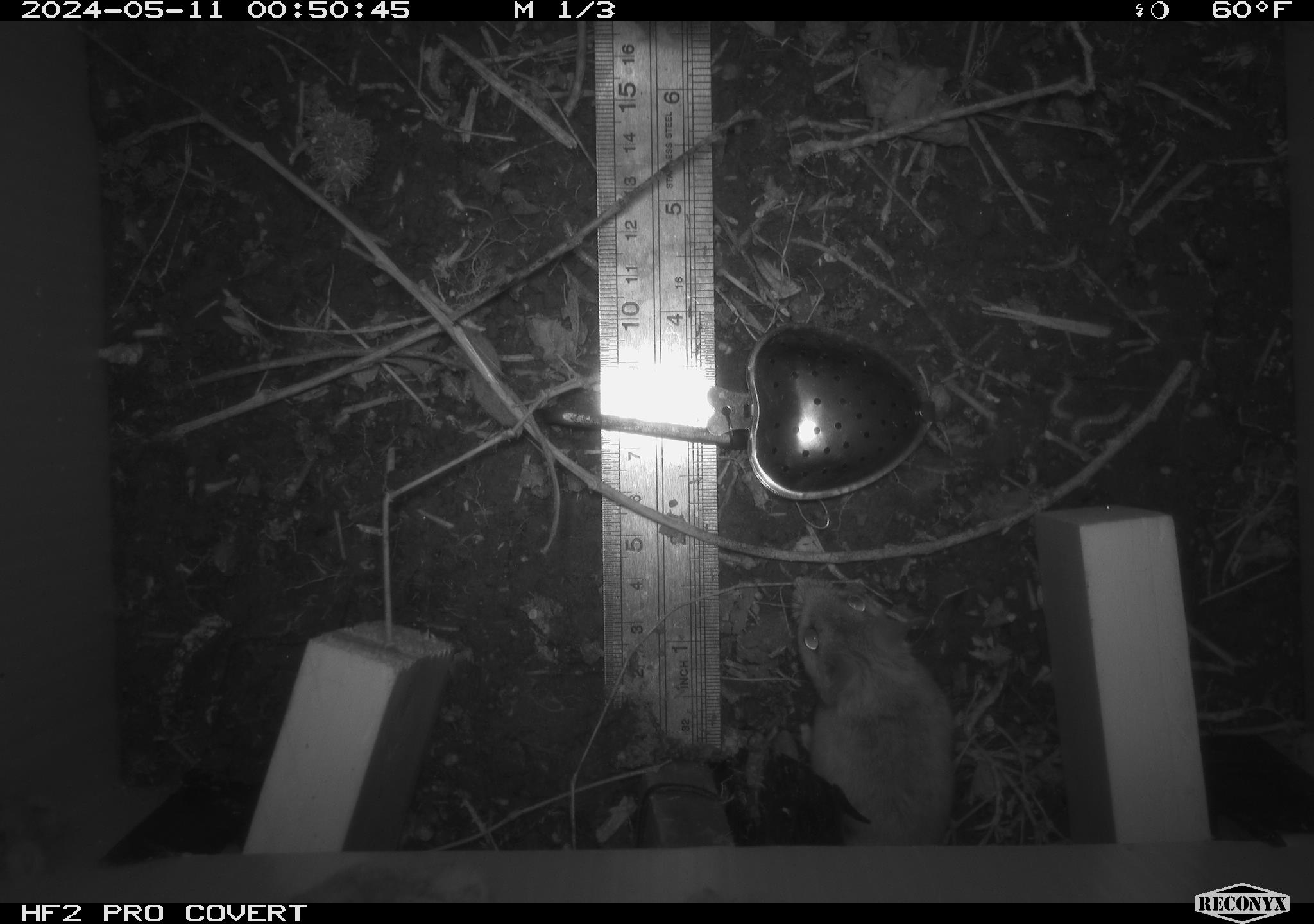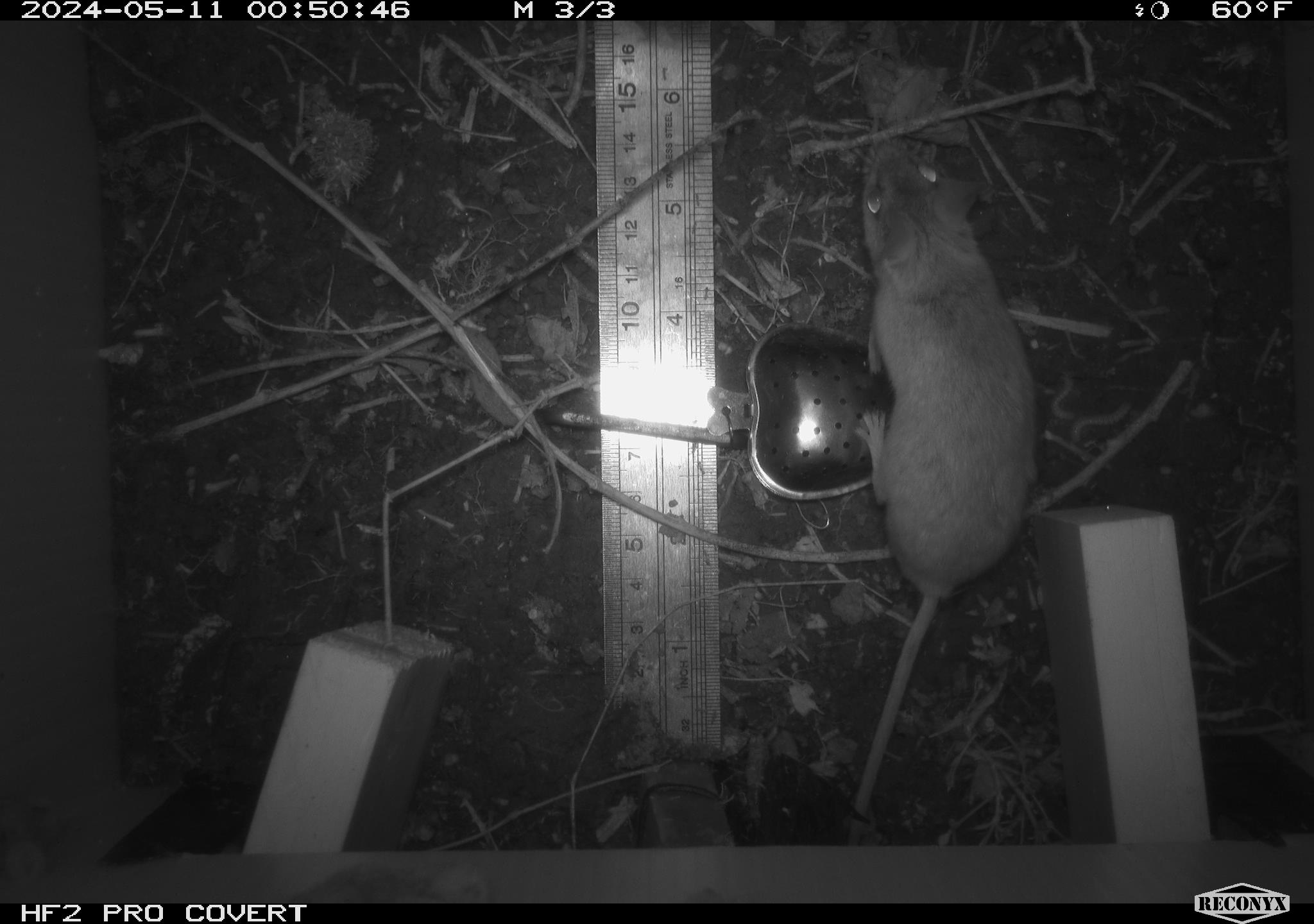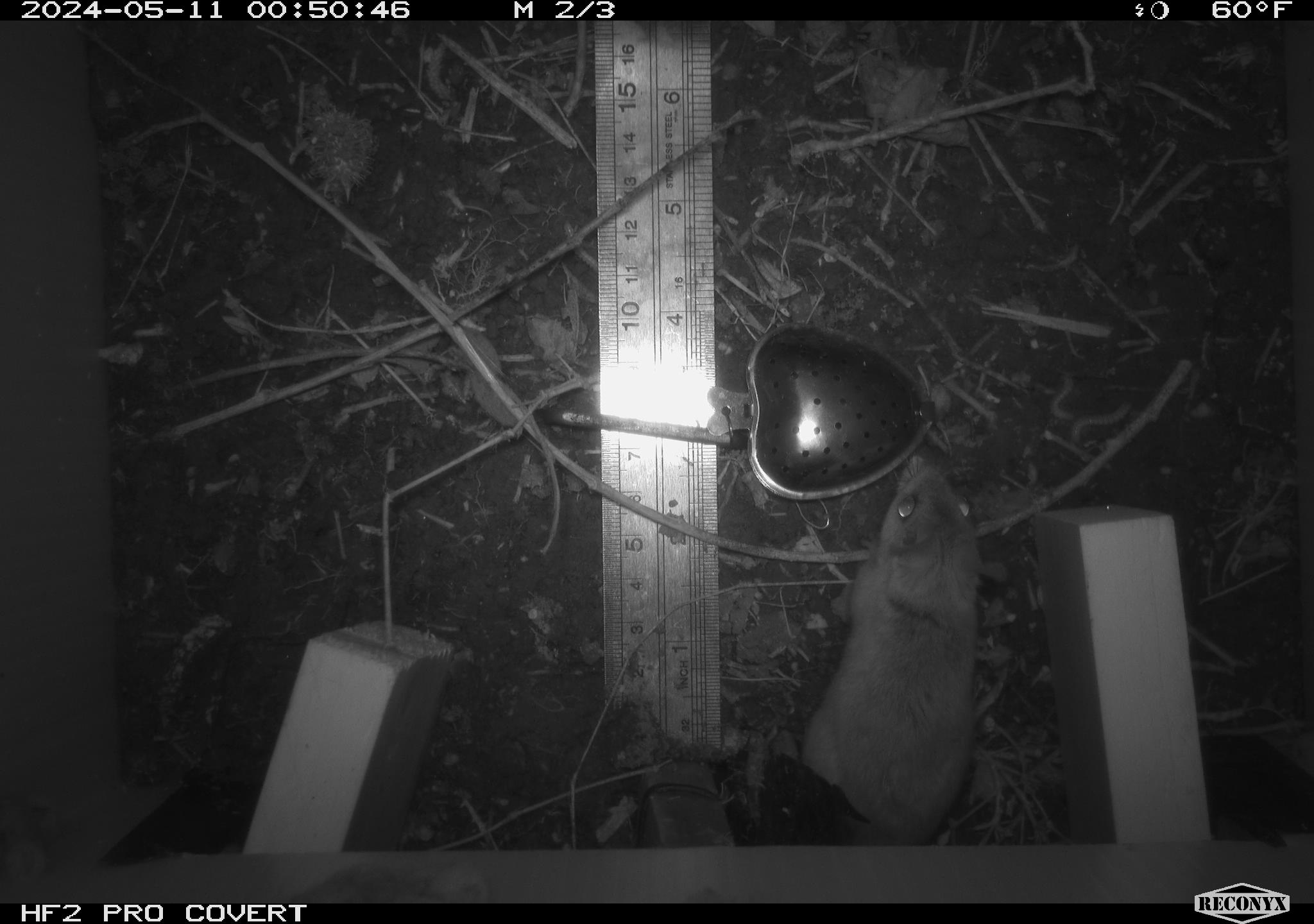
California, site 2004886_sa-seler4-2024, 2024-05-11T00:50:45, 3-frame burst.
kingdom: Animalia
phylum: Chordata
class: Mammalia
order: Rodentia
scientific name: Rodentia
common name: mouse species